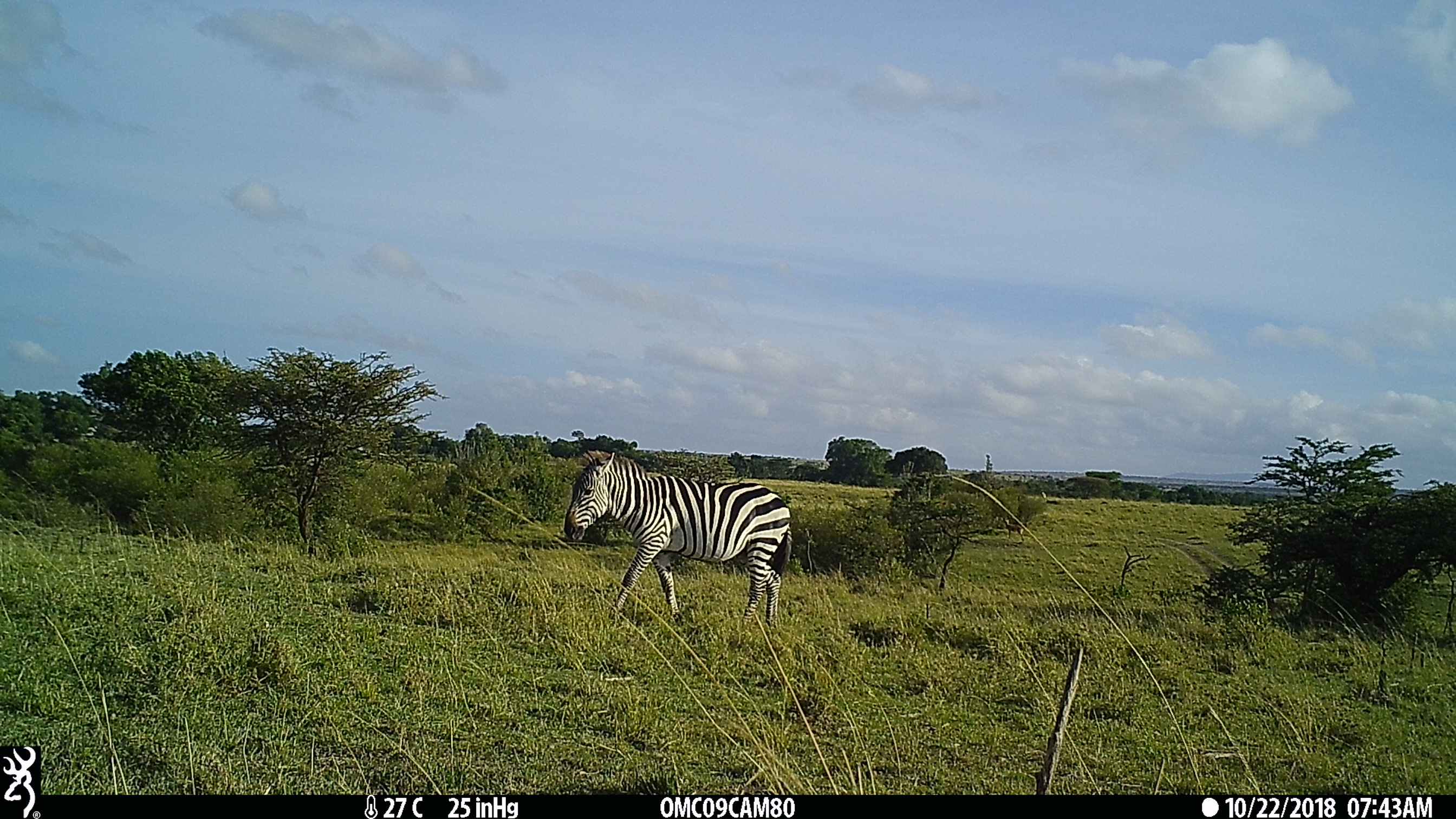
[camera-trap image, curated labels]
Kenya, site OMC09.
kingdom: Animalia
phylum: Chordata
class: Mammalia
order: Perissodactyla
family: Equidae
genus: Equus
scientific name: Equus quagga burchellii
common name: burchell's zebra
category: zebra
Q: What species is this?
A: Zebra (burchell's zebra) (Equus quagga burchellii).